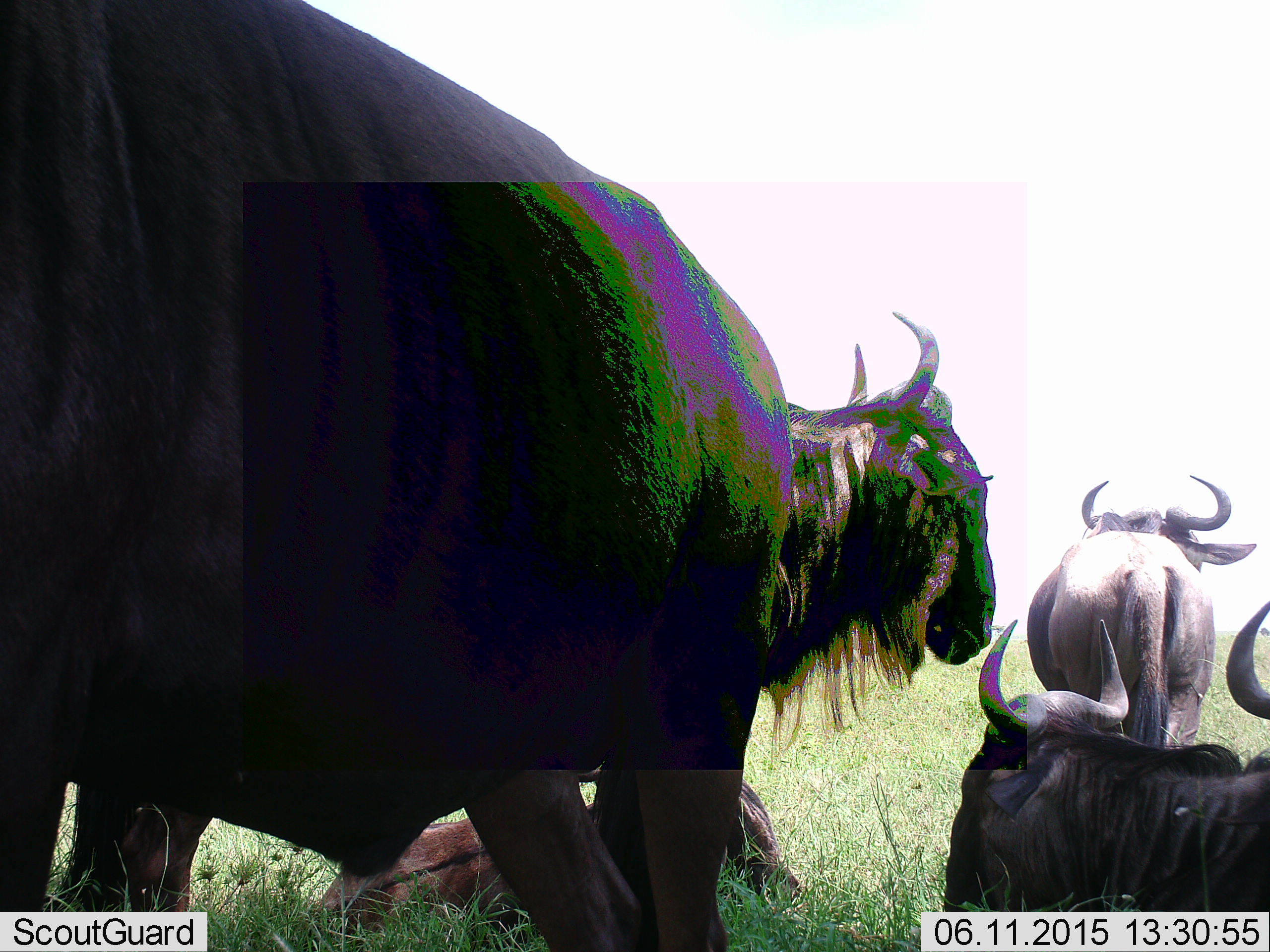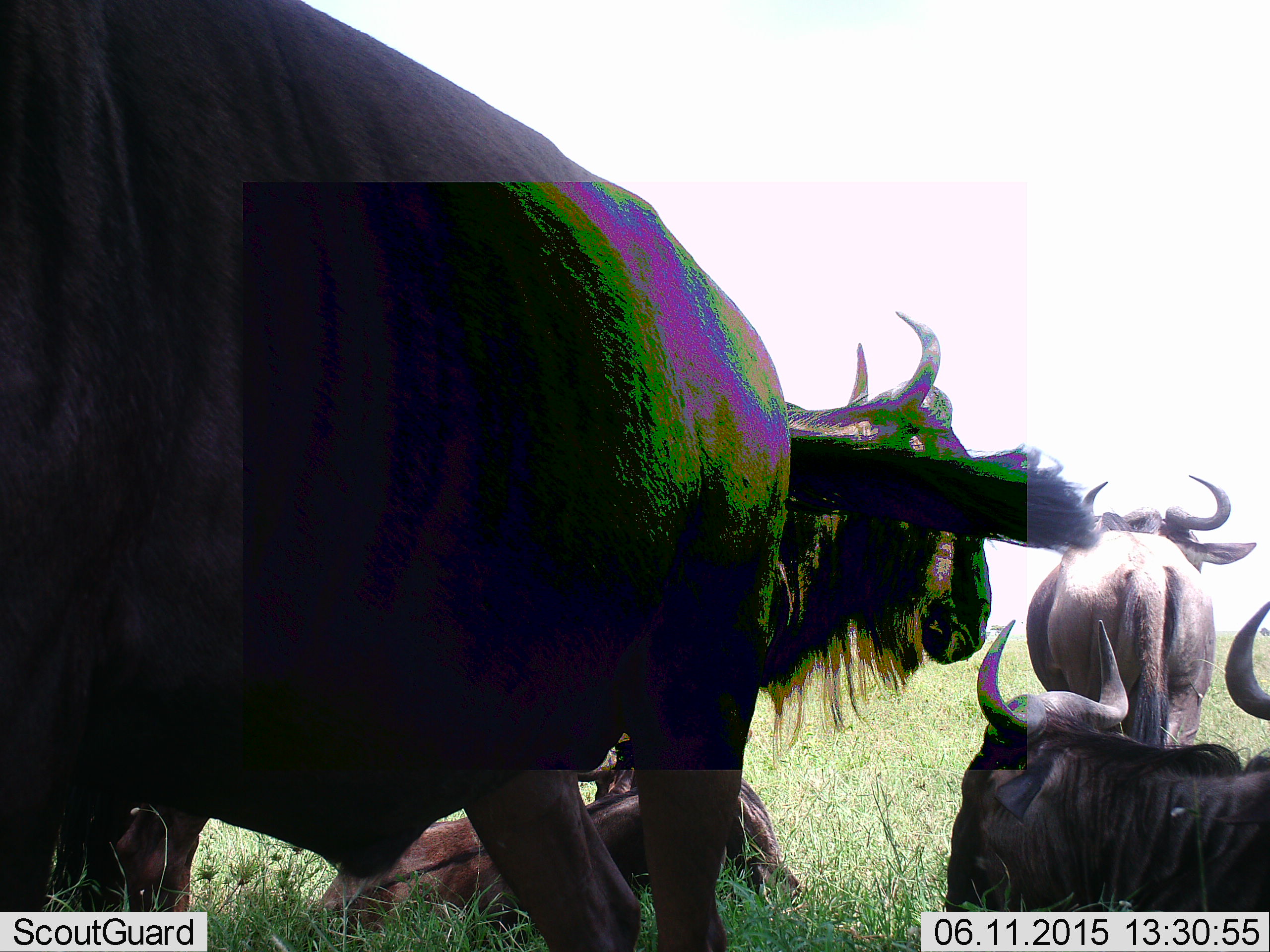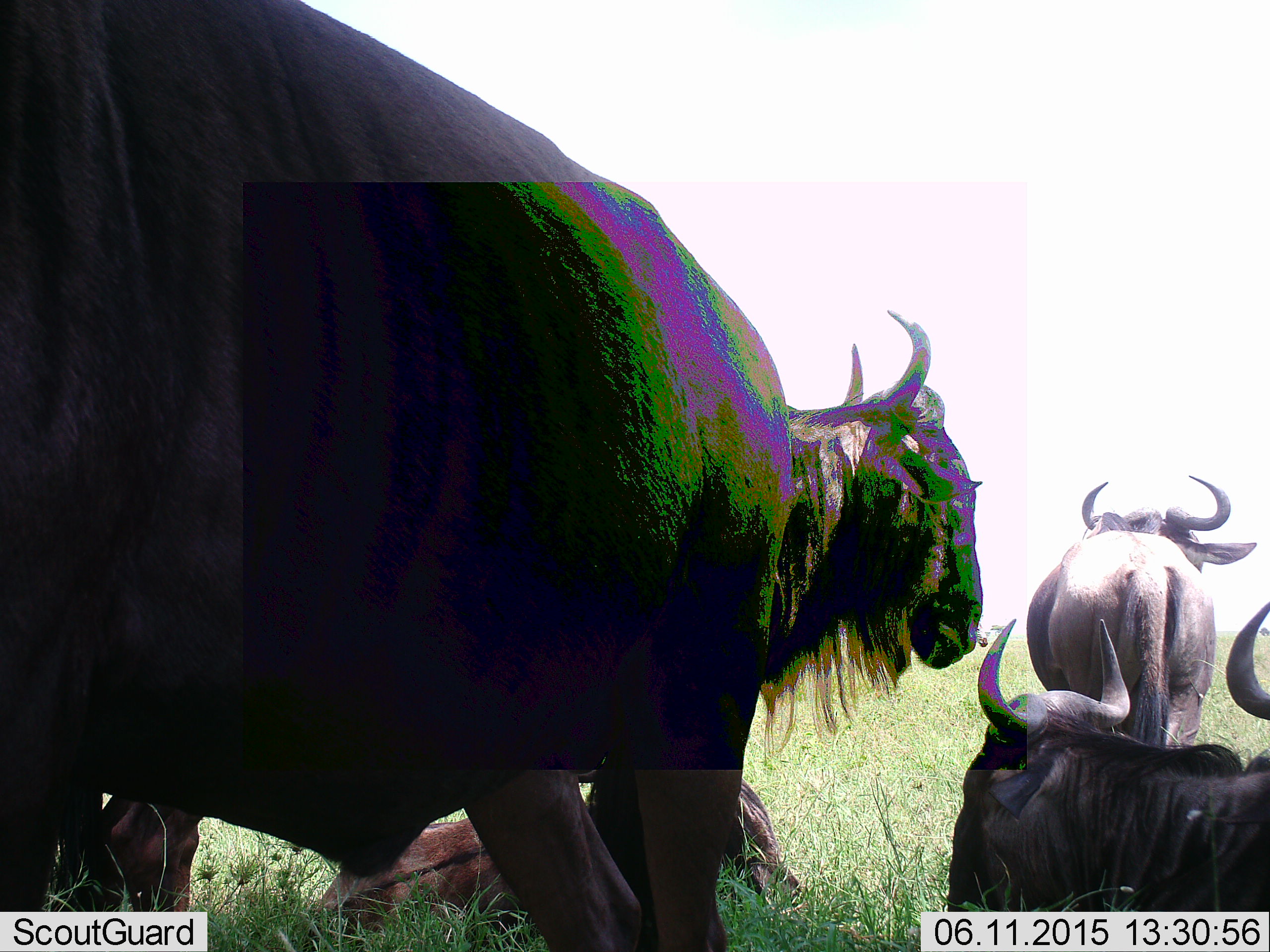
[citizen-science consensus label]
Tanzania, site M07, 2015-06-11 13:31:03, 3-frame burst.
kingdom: Animalia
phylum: Chordata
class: Mammalia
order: Artiodactyla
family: Bovidae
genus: Connochaetes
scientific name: Connochaetes taurinus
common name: blue wildebeest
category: wildebeest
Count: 5.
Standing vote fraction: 90%.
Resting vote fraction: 90%.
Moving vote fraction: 10%.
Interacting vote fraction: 0%.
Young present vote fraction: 20%.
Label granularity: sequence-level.